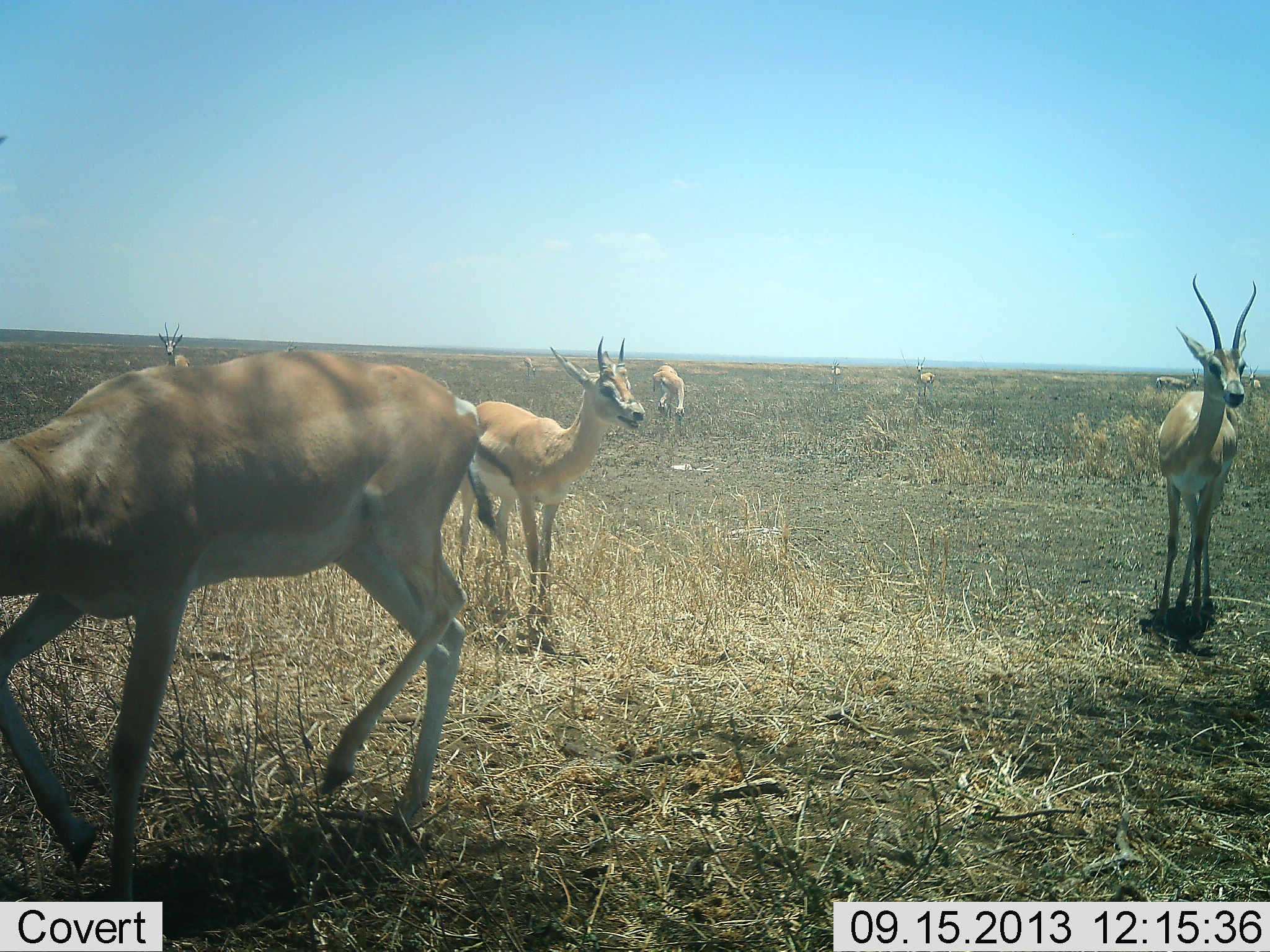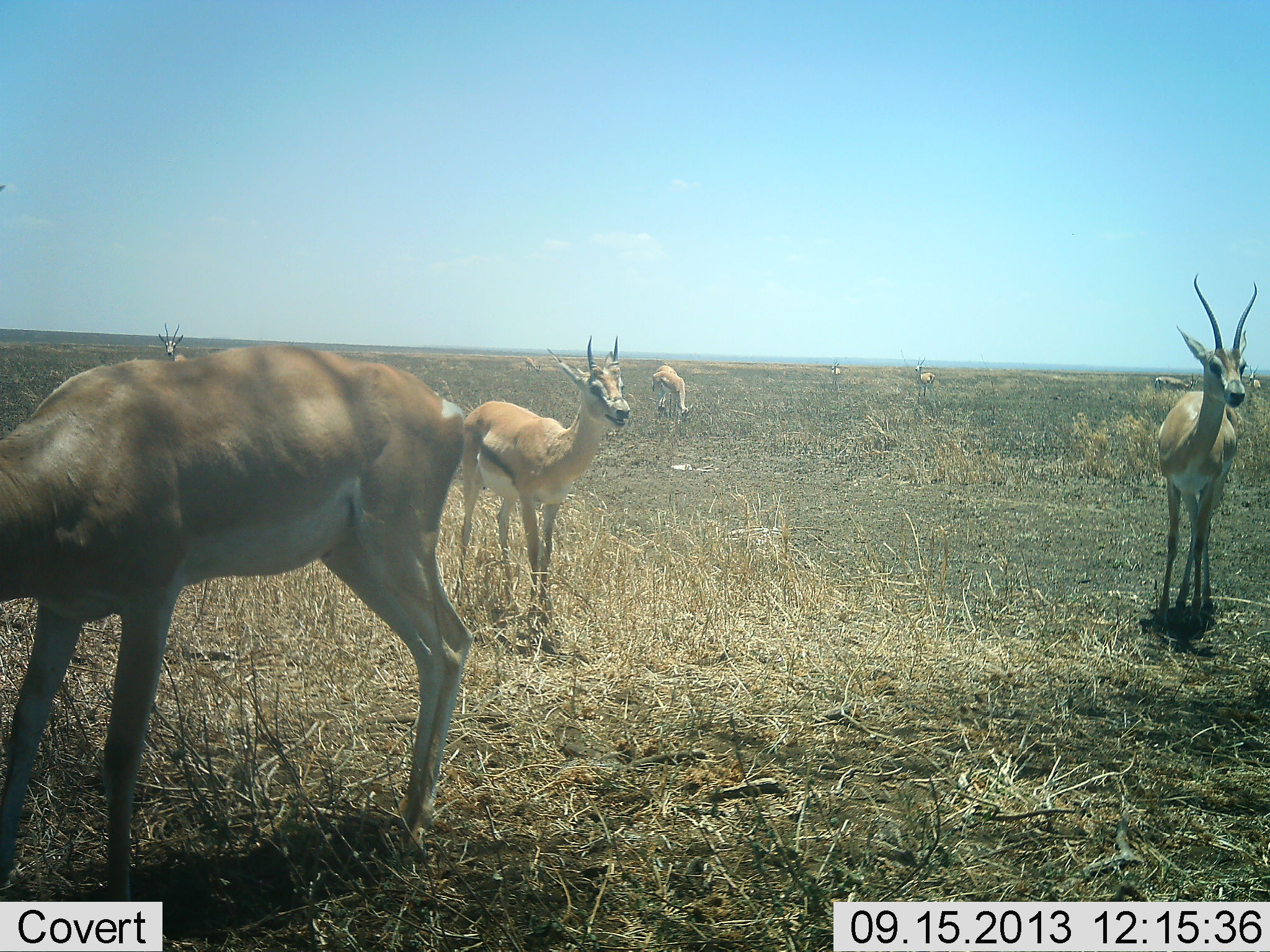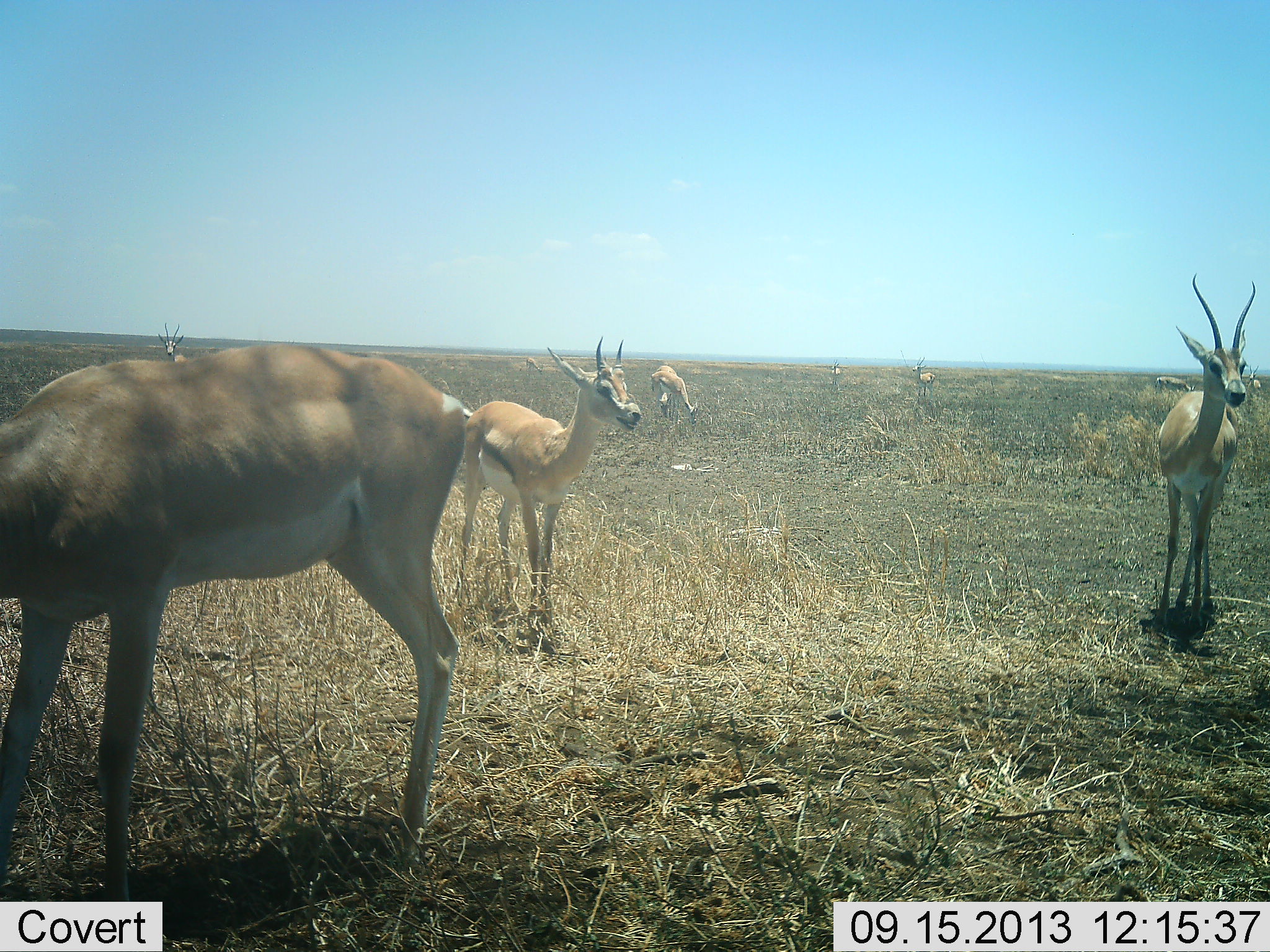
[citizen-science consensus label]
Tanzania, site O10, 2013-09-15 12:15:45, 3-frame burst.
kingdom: Animalia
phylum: Chordata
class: Mammalia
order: Artiodactyla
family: Bovidae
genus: Nanger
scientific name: Nanger granti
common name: grant's gazelle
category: gazellegrants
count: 10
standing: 91%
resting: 0%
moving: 9%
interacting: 0%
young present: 9%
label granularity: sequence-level